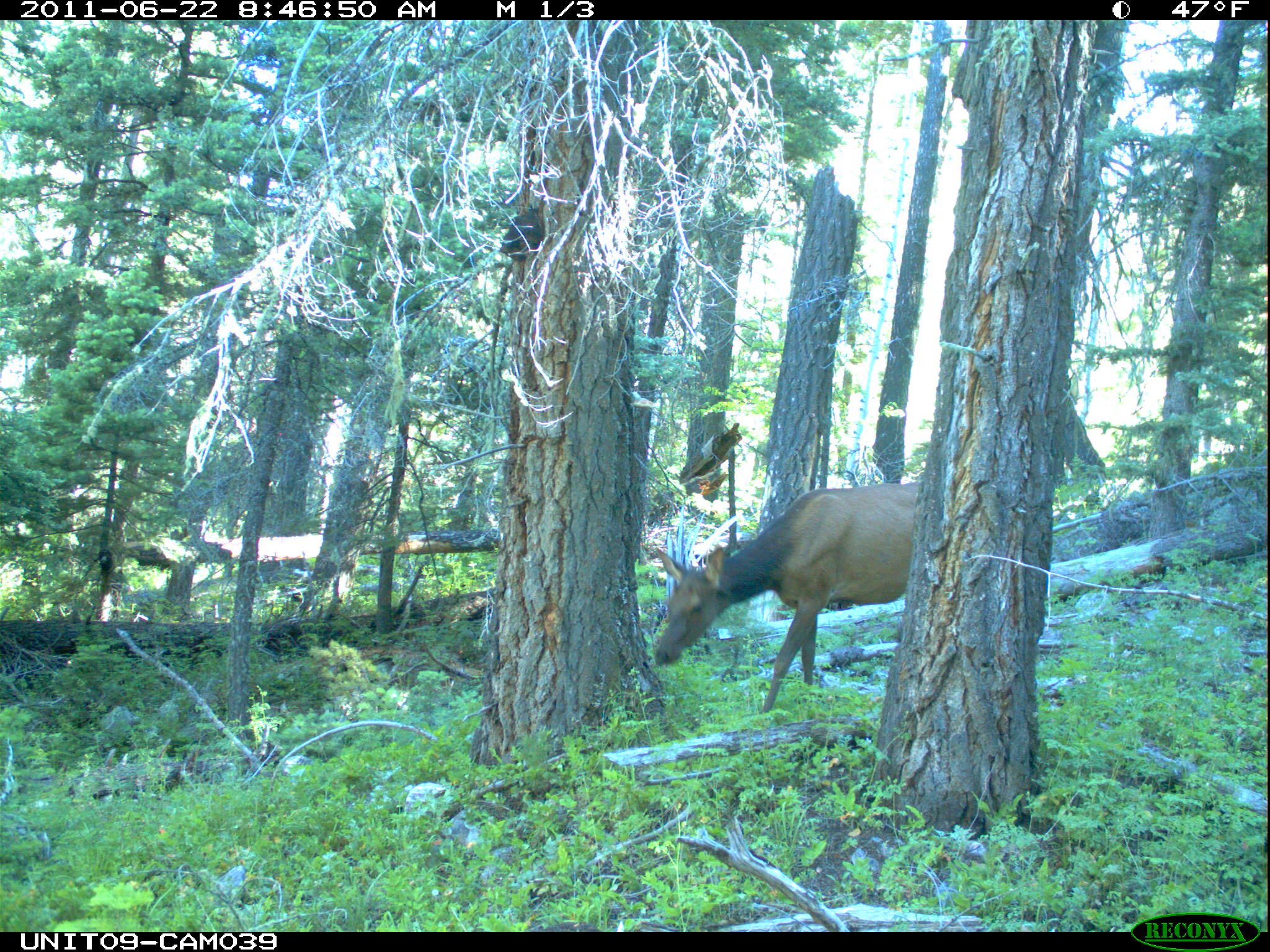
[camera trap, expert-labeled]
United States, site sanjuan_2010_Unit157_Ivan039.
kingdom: Animalia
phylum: Chordata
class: Mammalia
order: Artiodactyla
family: Cervidae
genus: Cervus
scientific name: Cervus elaphus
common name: red deer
Cervus elaphus (red deer).